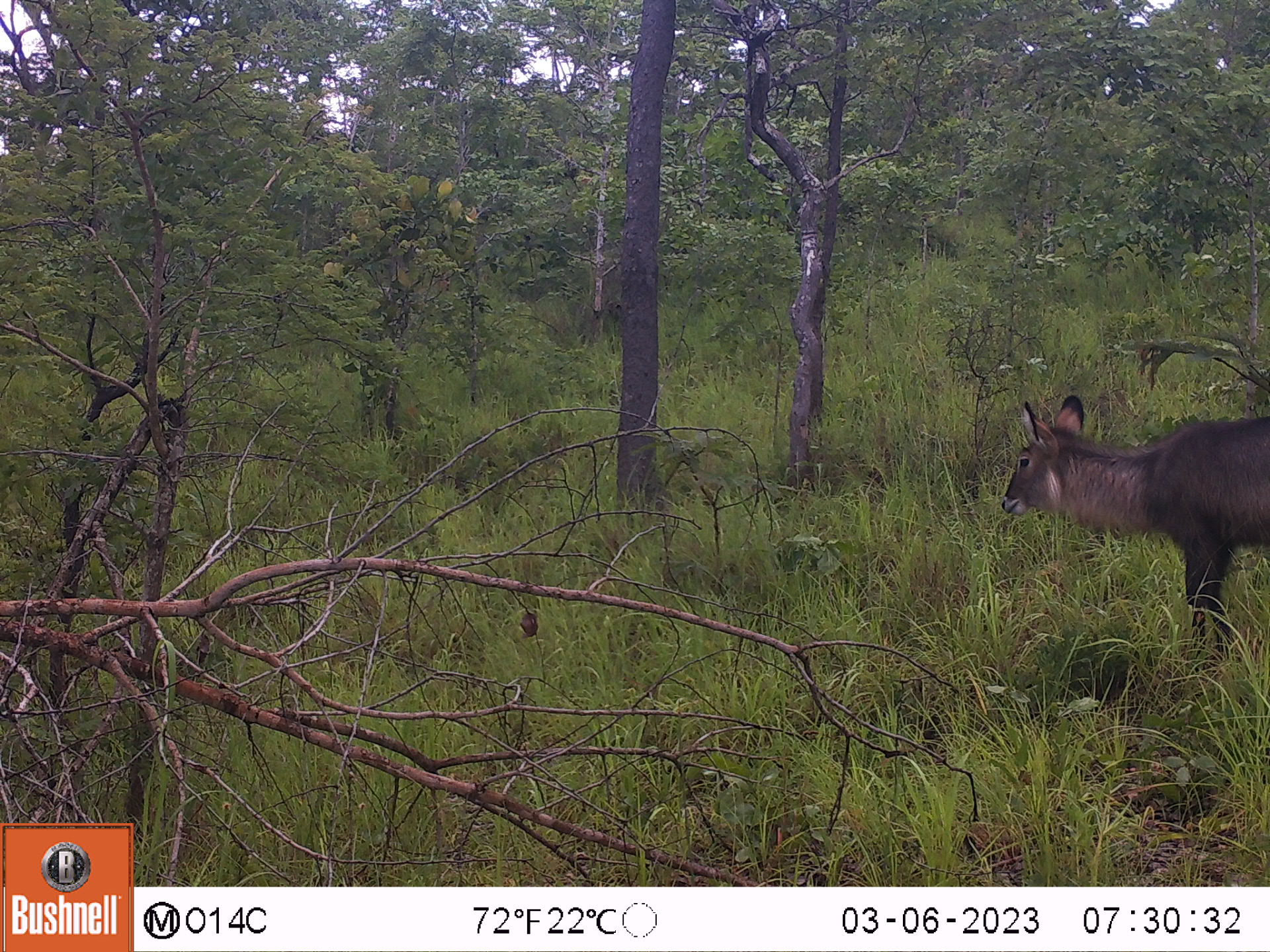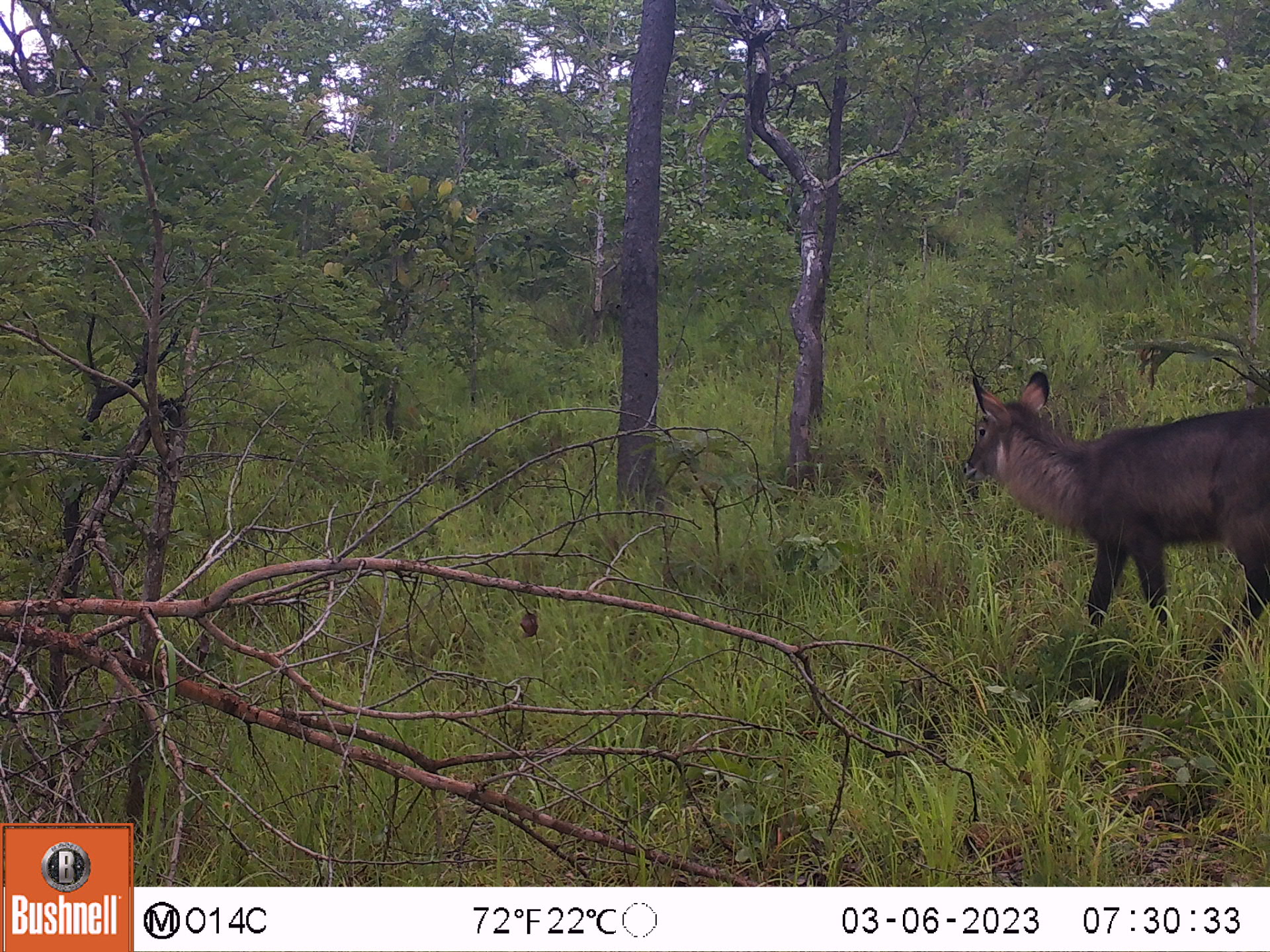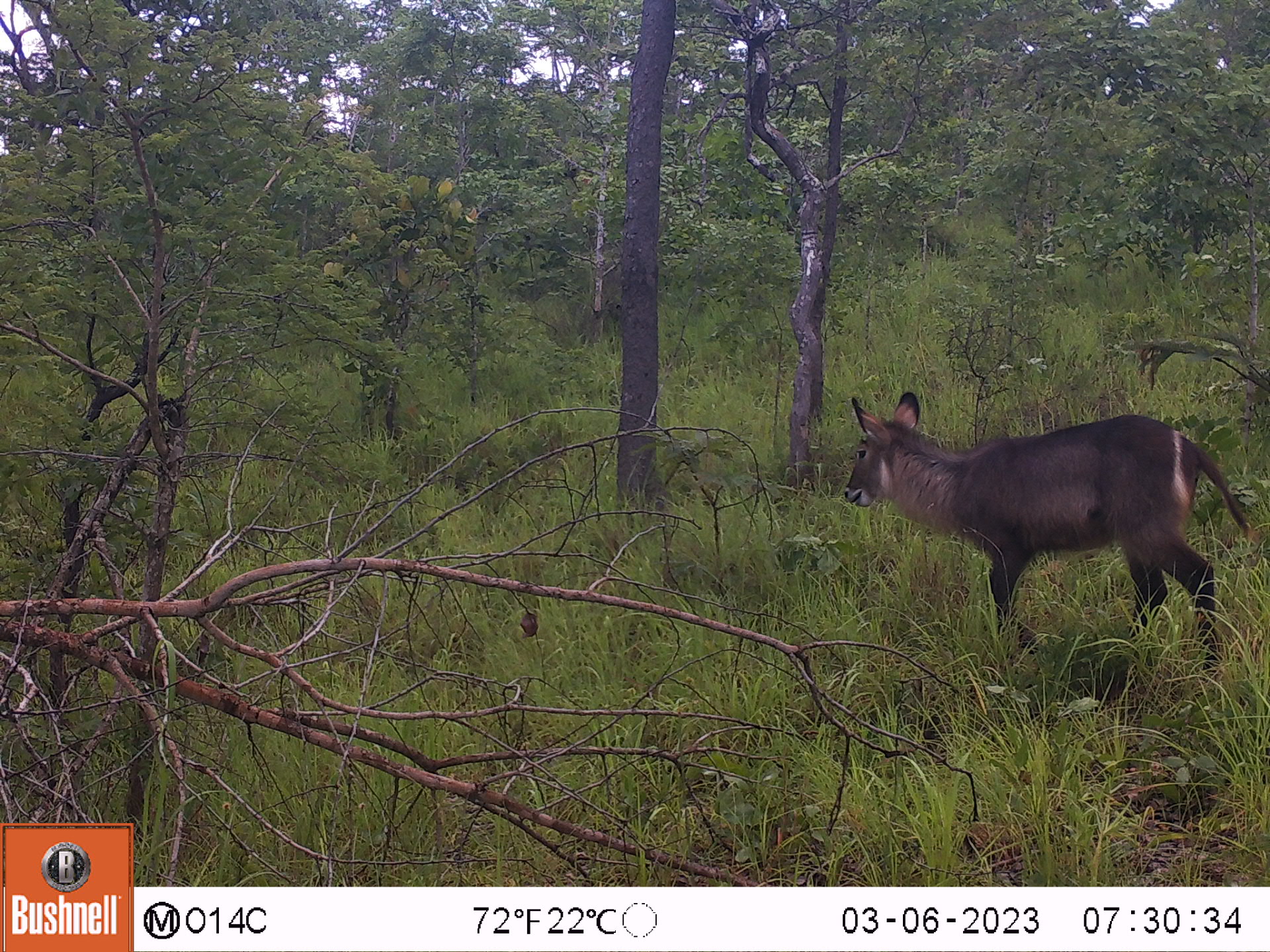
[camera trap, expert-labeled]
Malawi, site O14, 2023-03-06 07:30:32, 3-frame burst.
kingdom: Animalia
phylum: Chordata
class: Mammalia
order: Artiodactyla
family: Bovidae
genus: Kobus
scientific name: Kobus ellipsiprymnus ellipsiprymnus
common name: common waterbuck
Common waterbuck (Kobus ellipsiprymnus ellipsiprymnus), count 1.